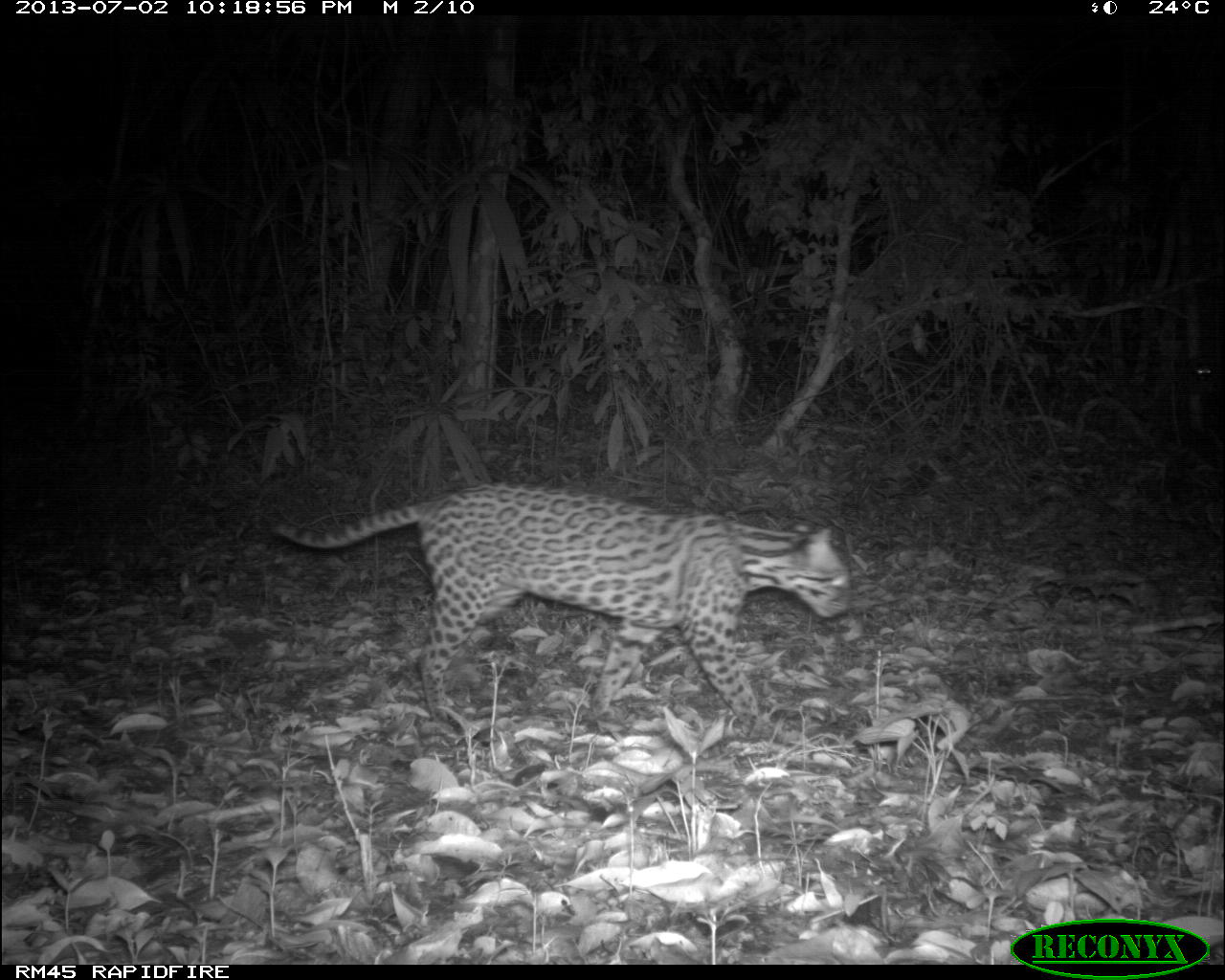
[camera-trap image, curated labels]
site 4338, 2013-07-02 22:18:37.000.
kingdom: Animalia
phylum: Chordata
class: Mammalia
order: Carnivora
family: Felidae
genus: Leopardus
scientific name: Leopardus pardalis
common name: ocelot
Leopardus pardalis (ocelot), count 1, sex female.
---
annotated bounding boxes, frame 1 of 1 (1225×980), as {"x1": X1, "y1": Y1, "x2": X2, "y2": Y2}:
leopardus pardalis: {"x1": 272, "y1": 479, "x2": 854, "y2": 733}